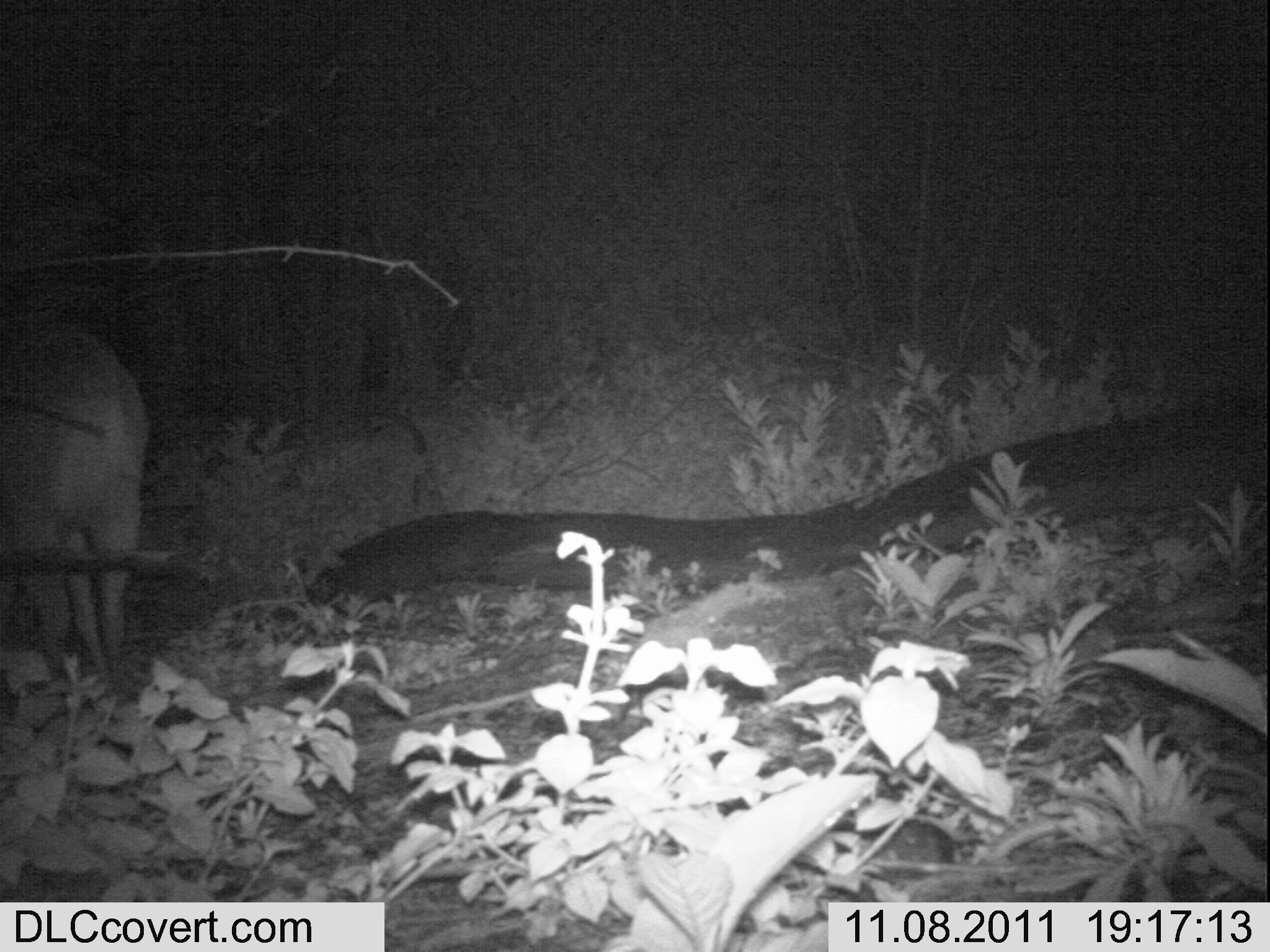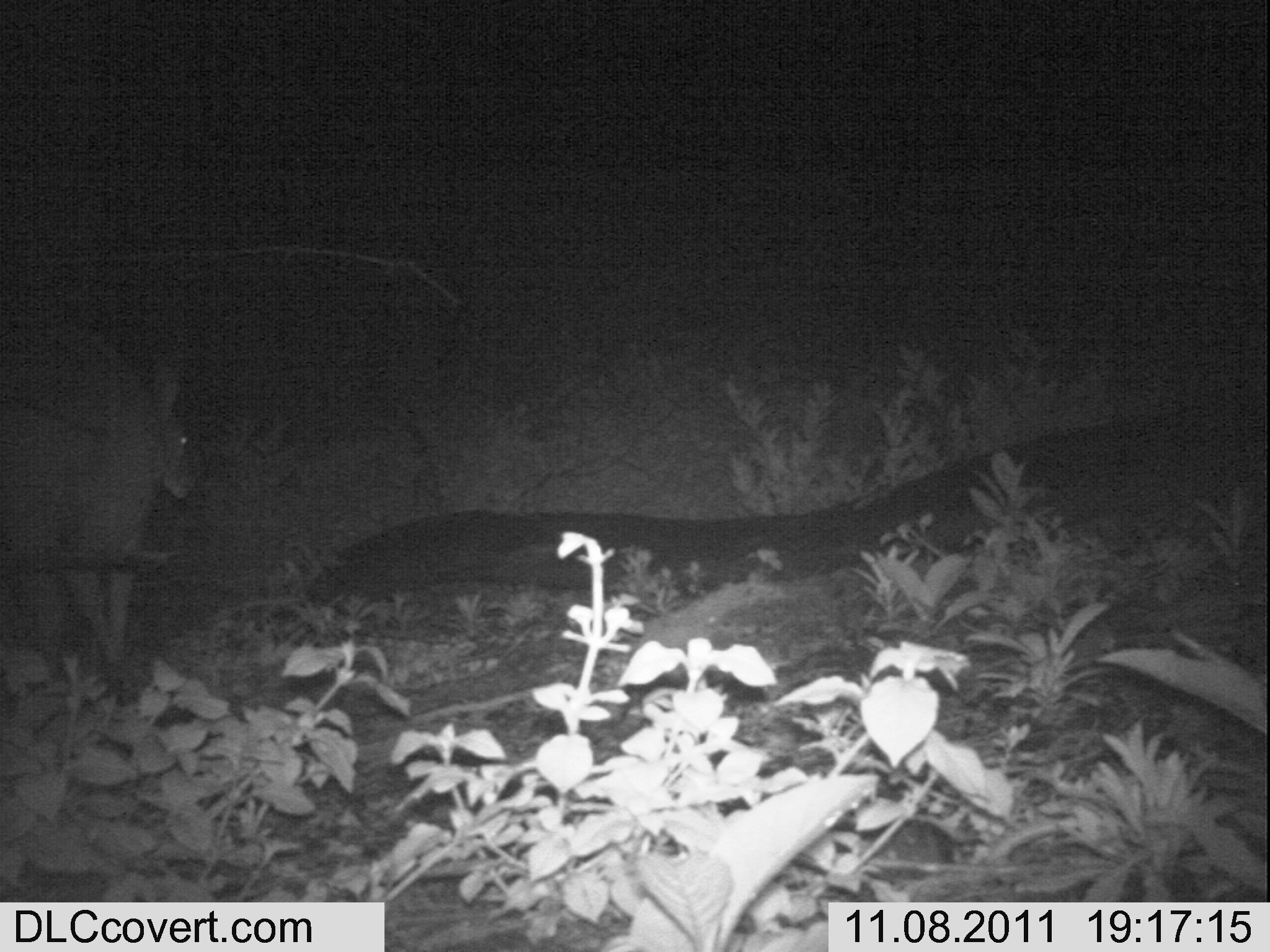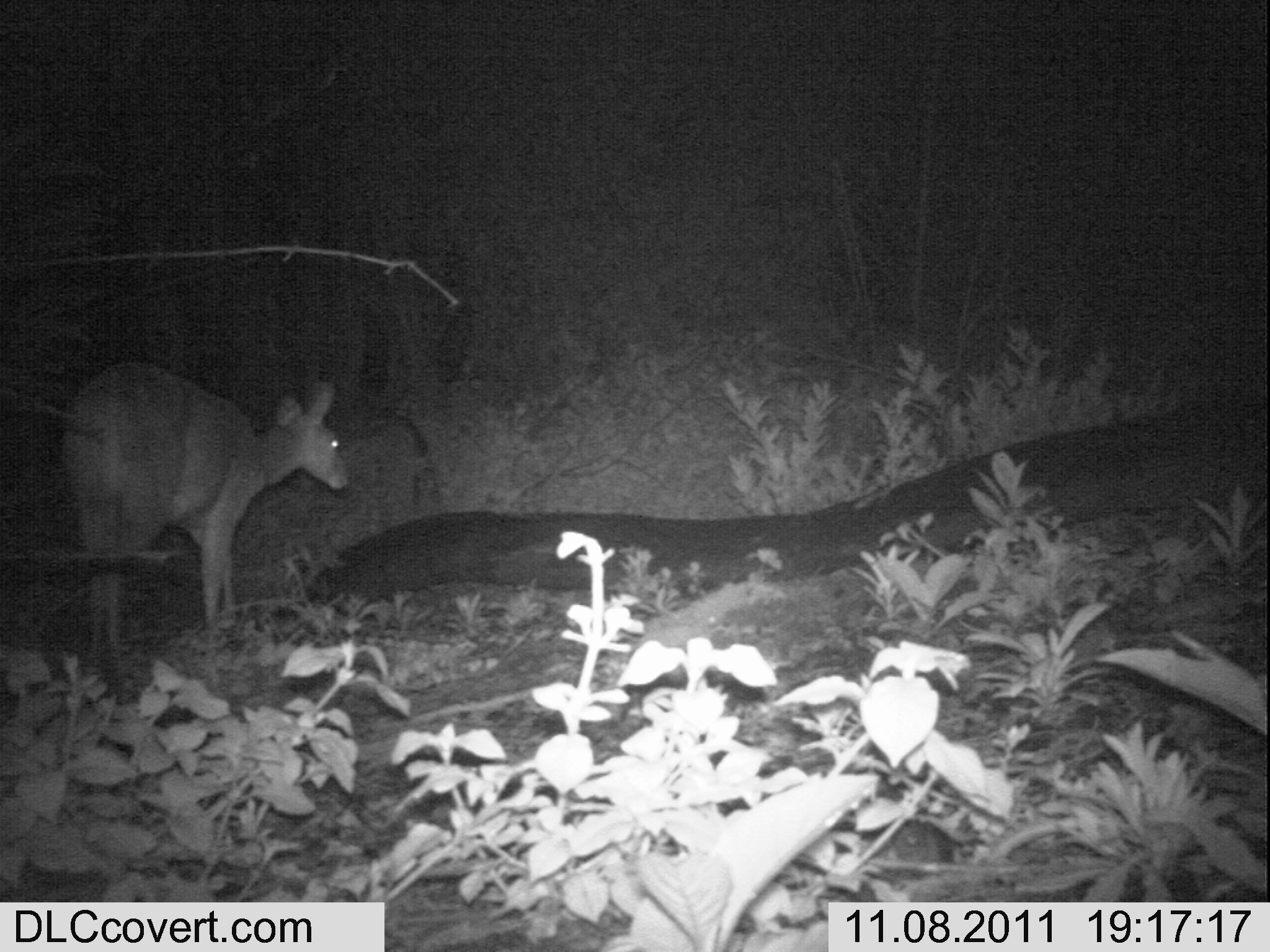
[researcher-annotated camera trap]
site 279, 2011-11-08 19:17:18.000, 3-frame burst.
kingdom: Animalia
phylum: Chordata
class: Mammalia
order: Artiodactyla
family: Bovidae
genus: Tragelaphus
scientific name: Tragelaphus scriptus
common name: bushbuck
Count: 1.